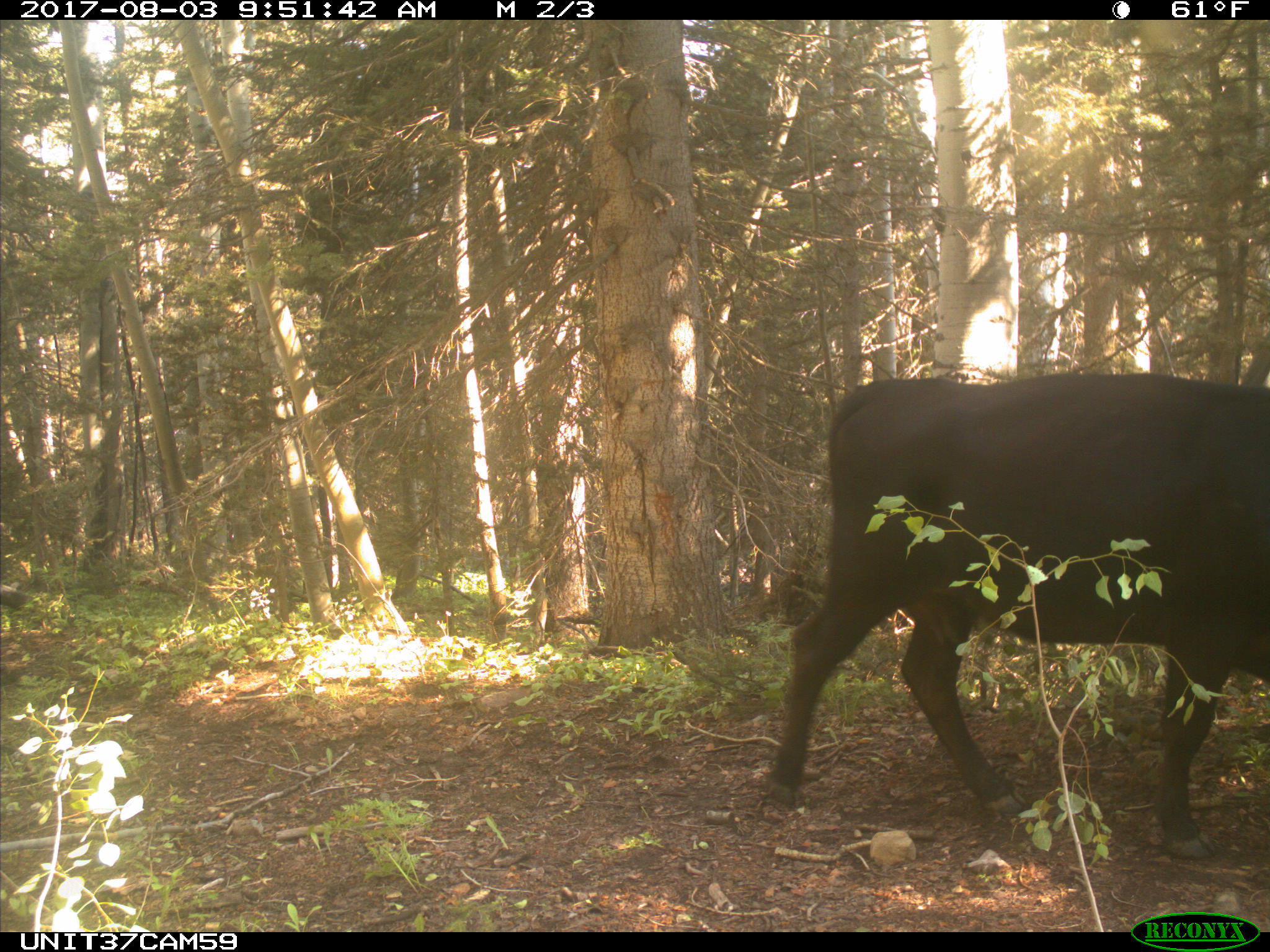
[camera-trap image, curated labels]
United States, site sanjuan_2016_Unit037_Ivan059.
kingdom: Animalia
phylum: Chordata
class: Mammalia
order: Artiodactyla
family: Bovidae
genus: Bos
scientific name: Bos taurus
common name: domestic cow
Bos taurus (domestic cow).